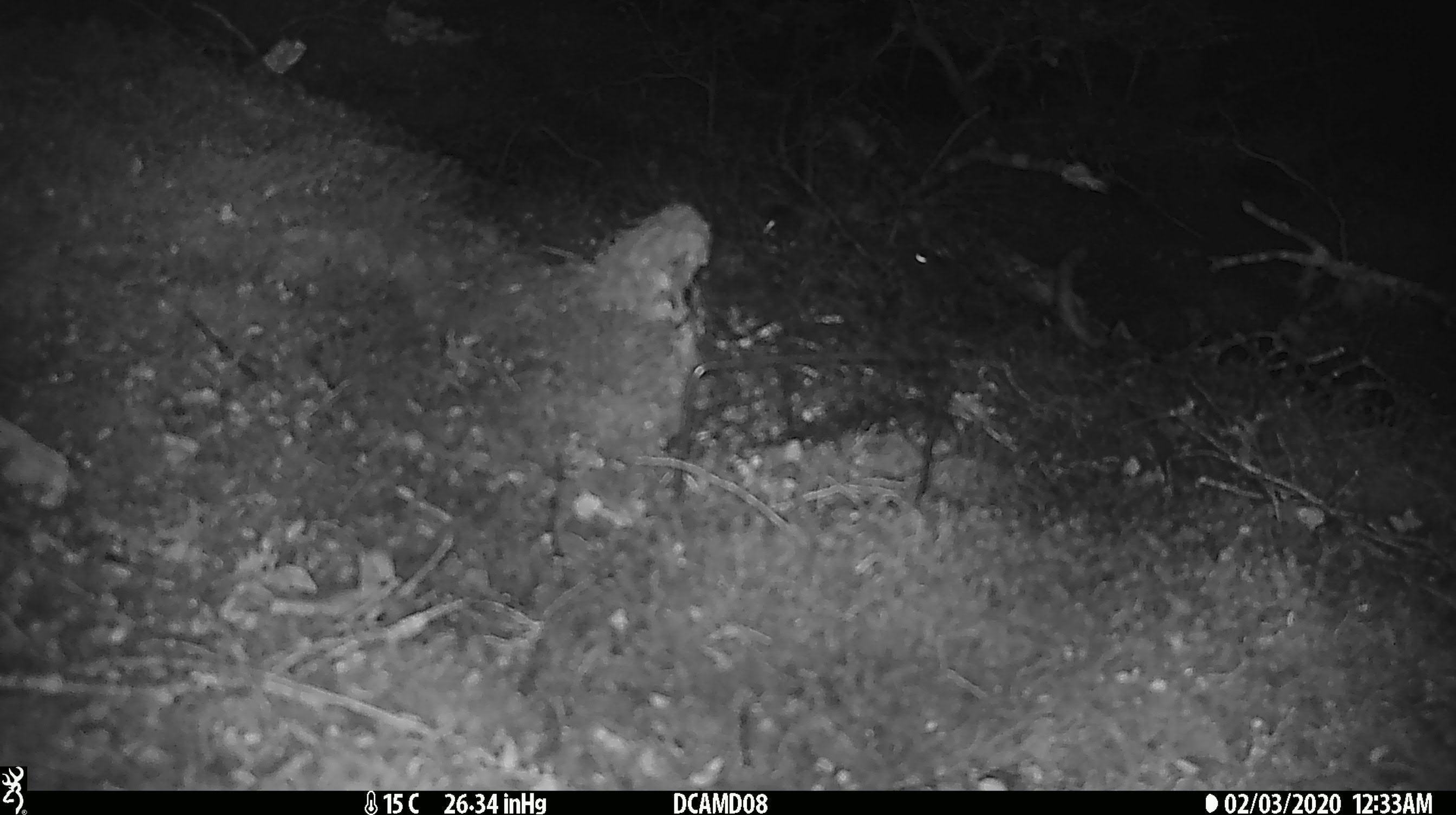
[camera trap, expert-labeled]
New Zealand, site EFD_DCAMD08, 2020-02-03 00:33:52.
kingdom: Animalia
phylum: Chordata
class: Mammalia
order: Rodentia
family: Muridae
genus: Mus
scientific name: Mus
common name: mouse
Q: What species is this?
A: Mouse (Mus).